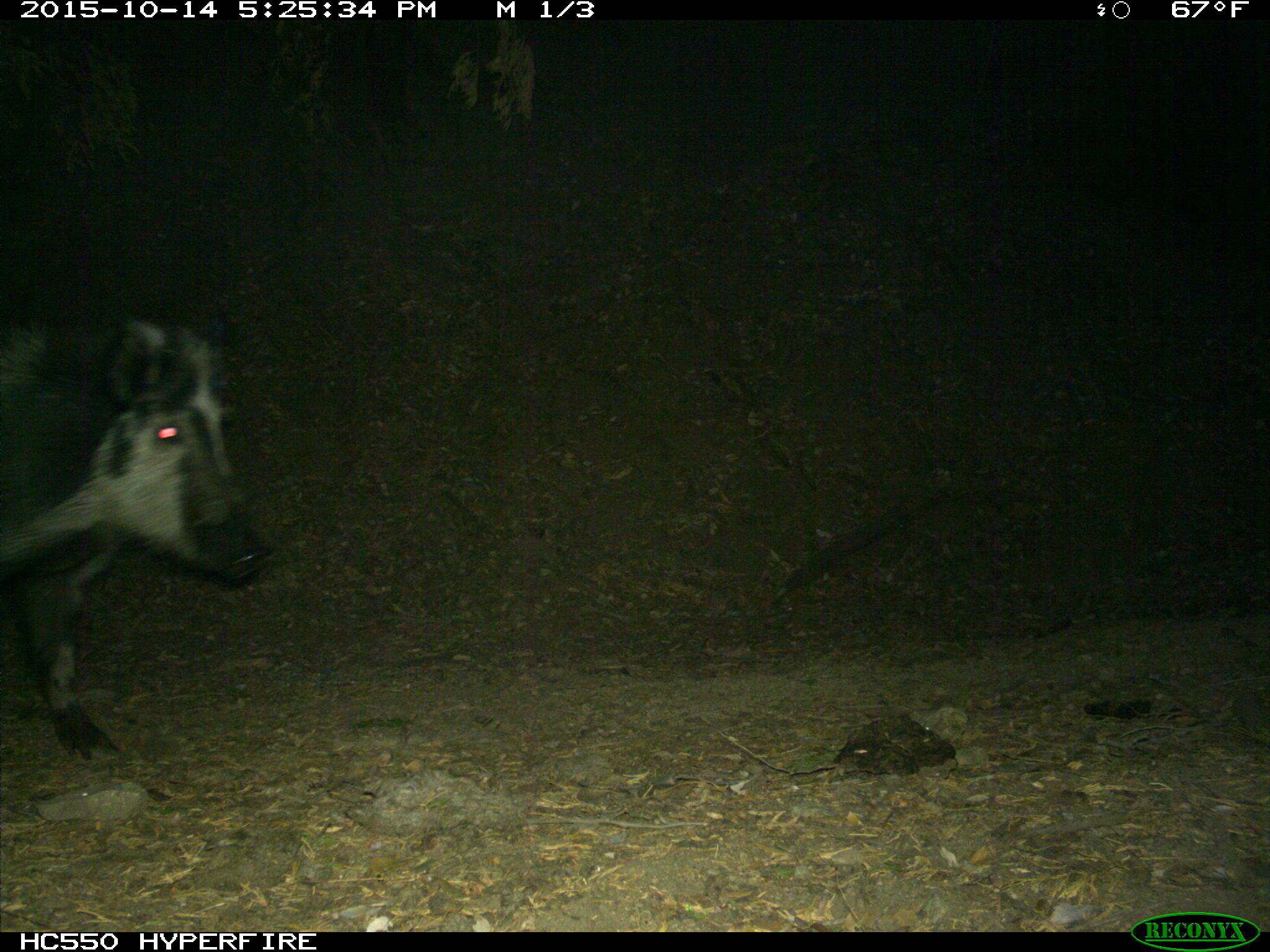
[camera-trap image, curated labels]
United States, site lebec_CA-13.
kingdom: Animalia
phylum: Chordata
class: Mammalia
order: Artiodactyla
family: Suidae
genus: Sus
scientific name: Sus scrofa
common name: wild boar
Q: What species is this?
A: Sus scrofa (wild boar).